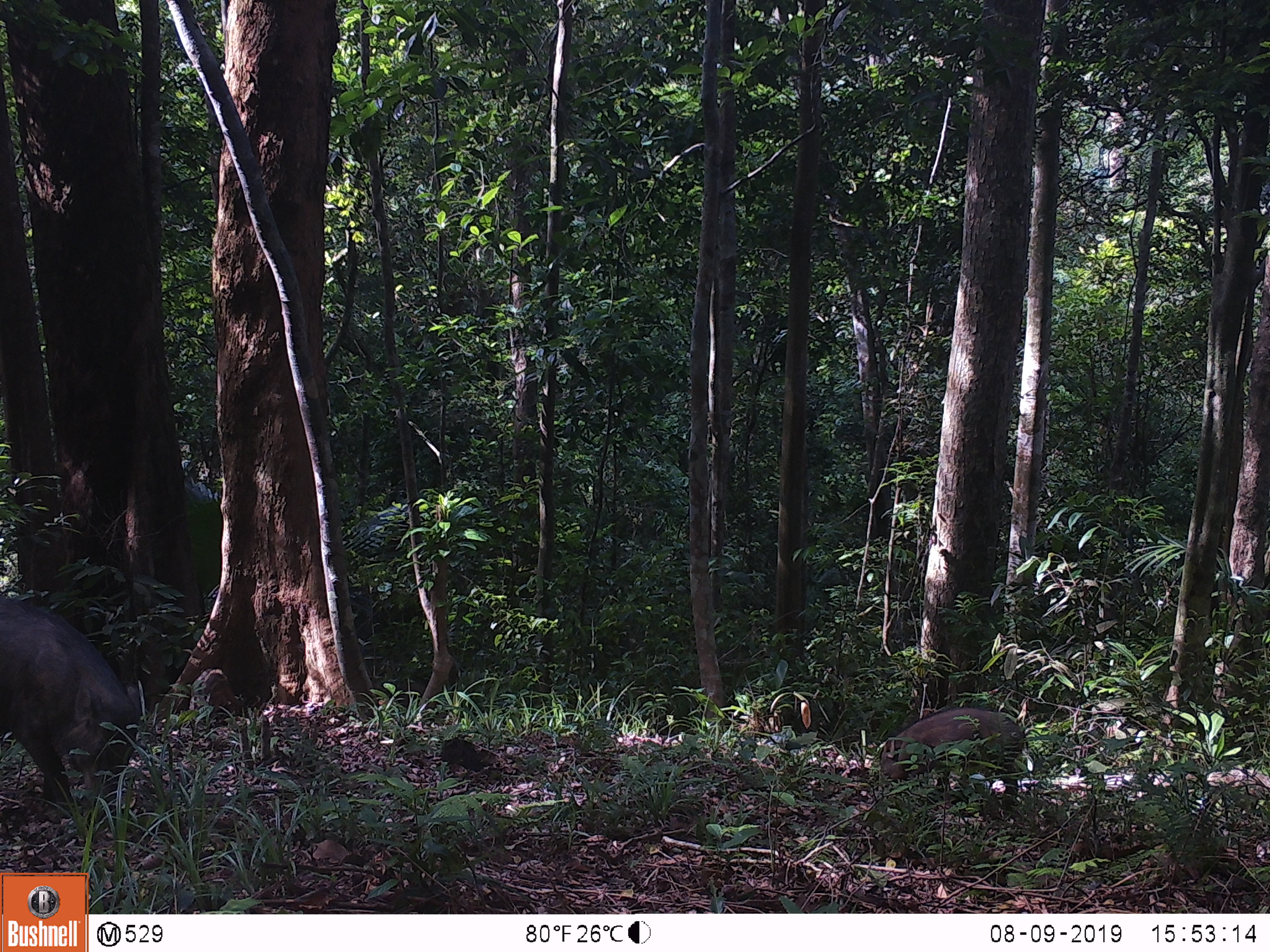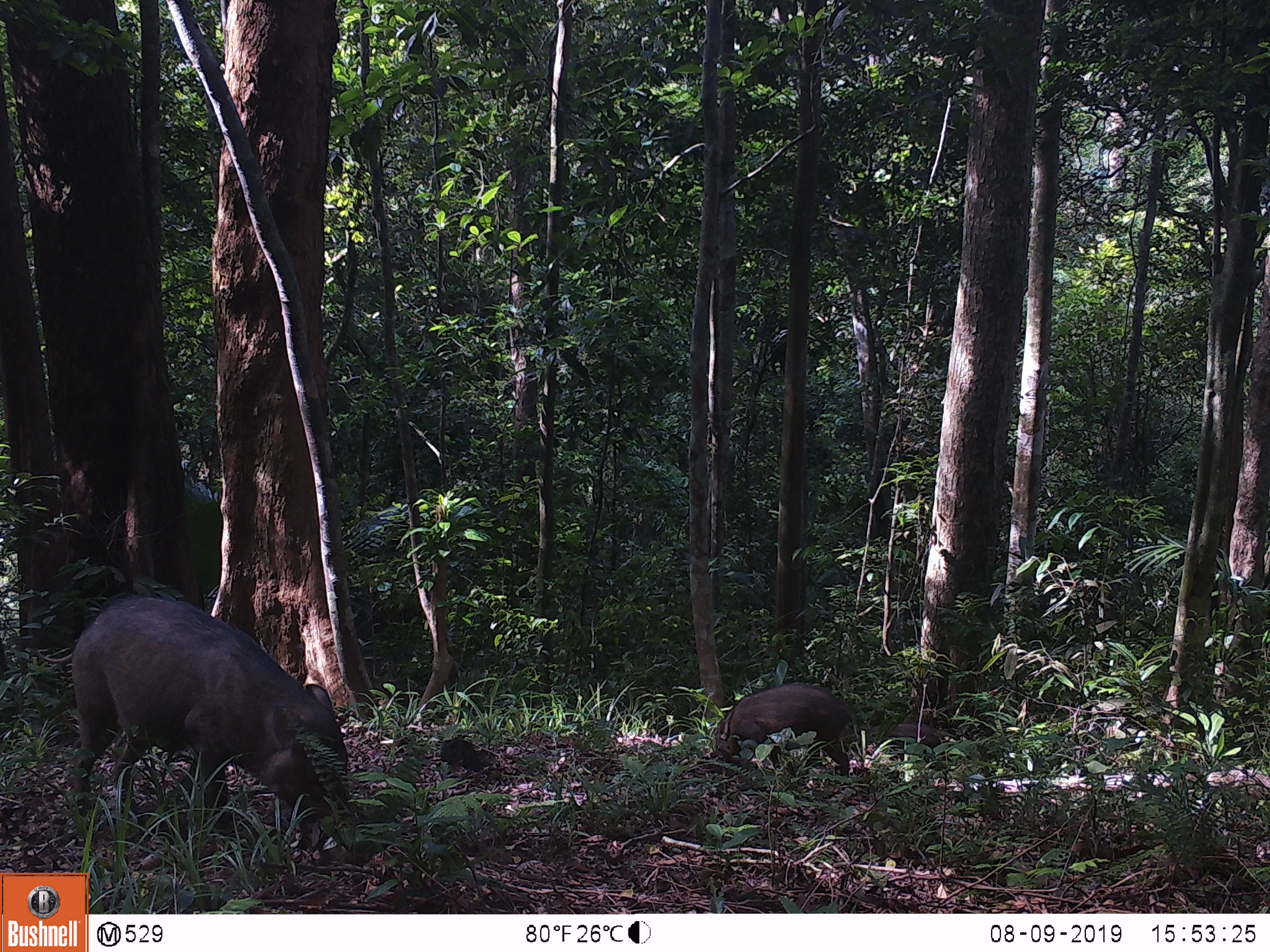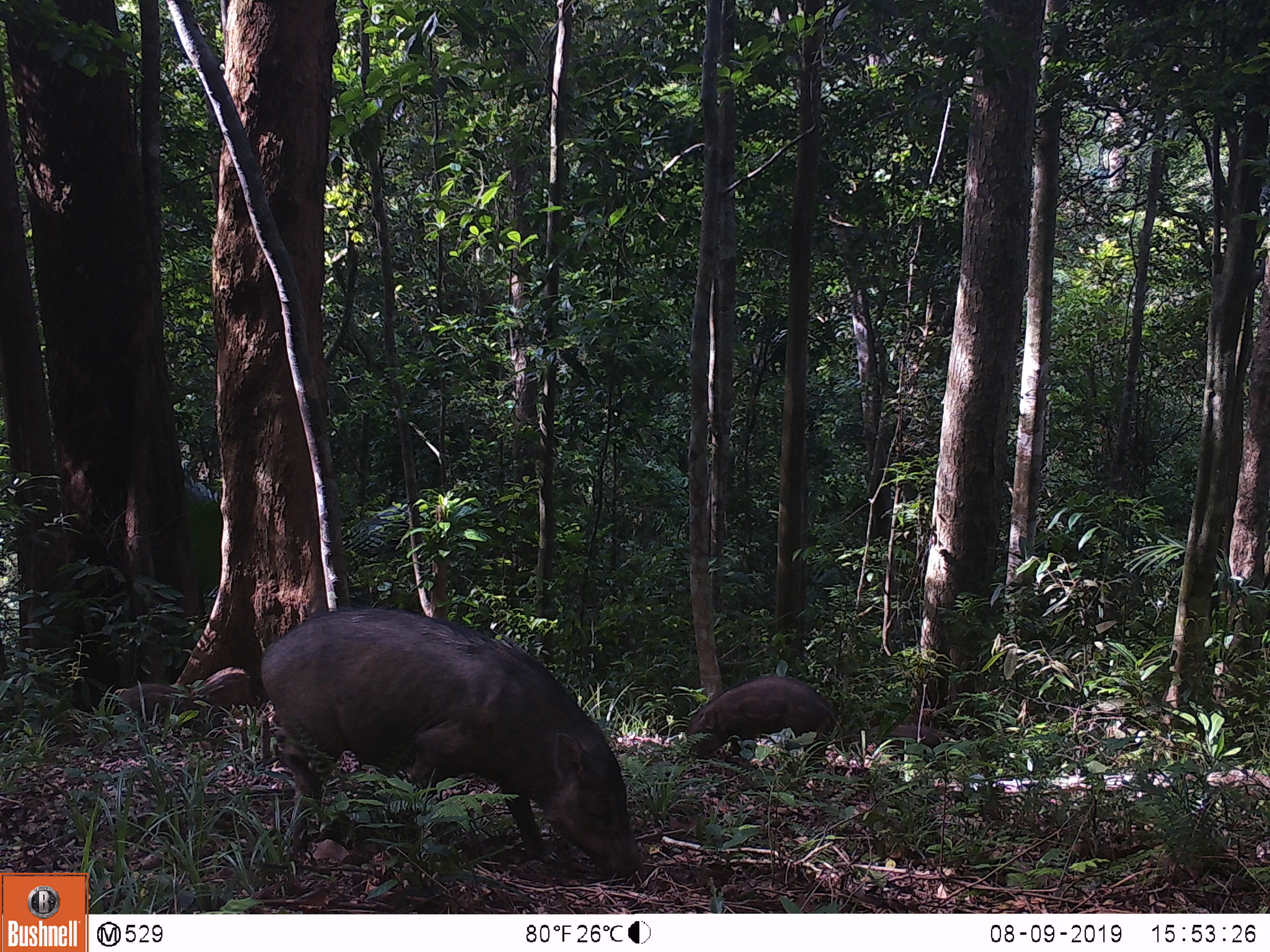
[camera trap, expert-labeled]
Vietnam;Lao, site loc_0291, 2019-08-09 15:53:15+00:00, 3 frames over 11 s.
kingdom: Animalia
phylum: Chordata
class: Mammalia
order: Artiodactyla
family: Suidae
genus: Sus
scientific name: Sus scrofa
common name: eurasian wild pig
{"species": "eurasian wild pig (Sus scrofa)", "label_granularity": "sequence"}